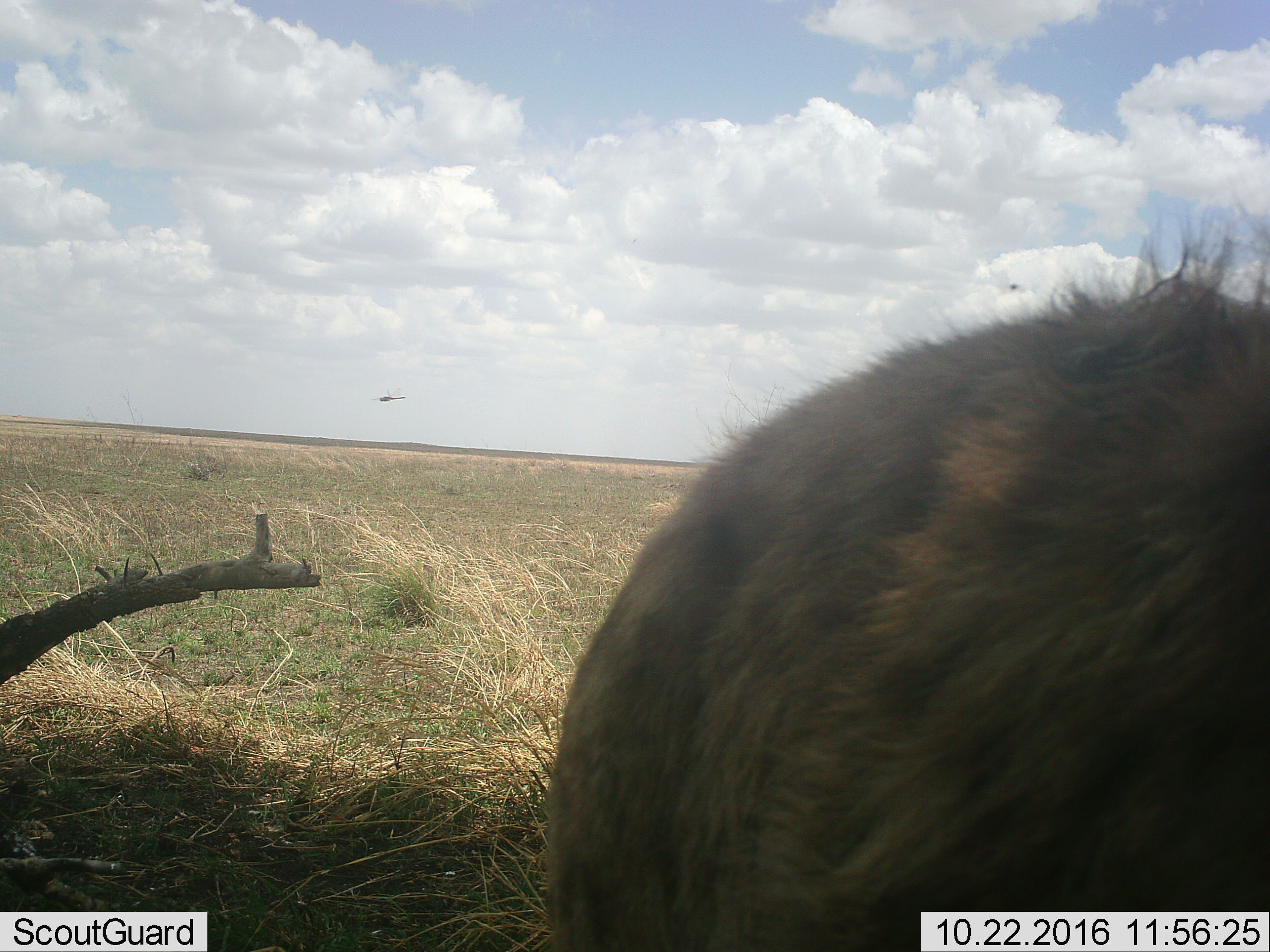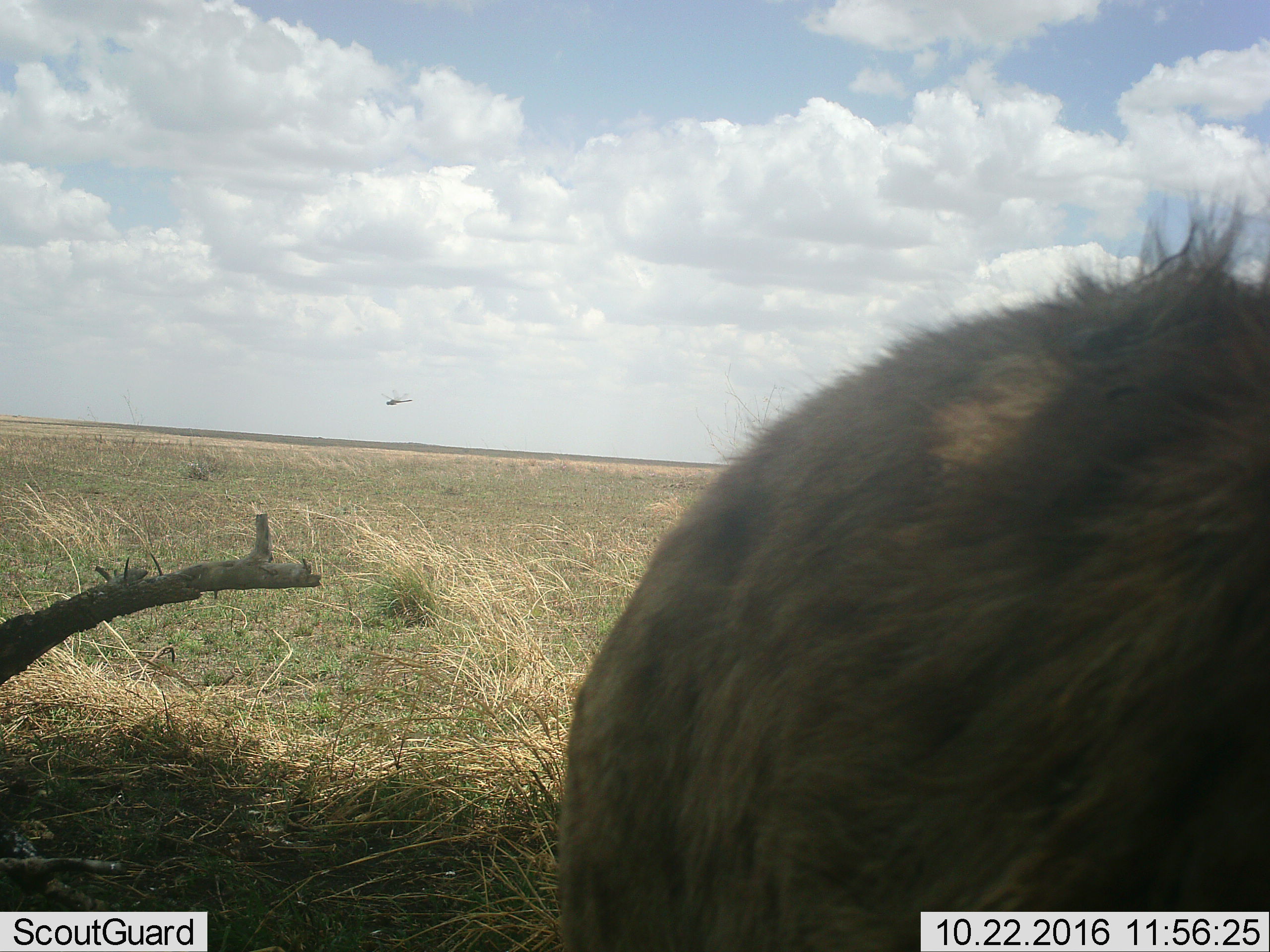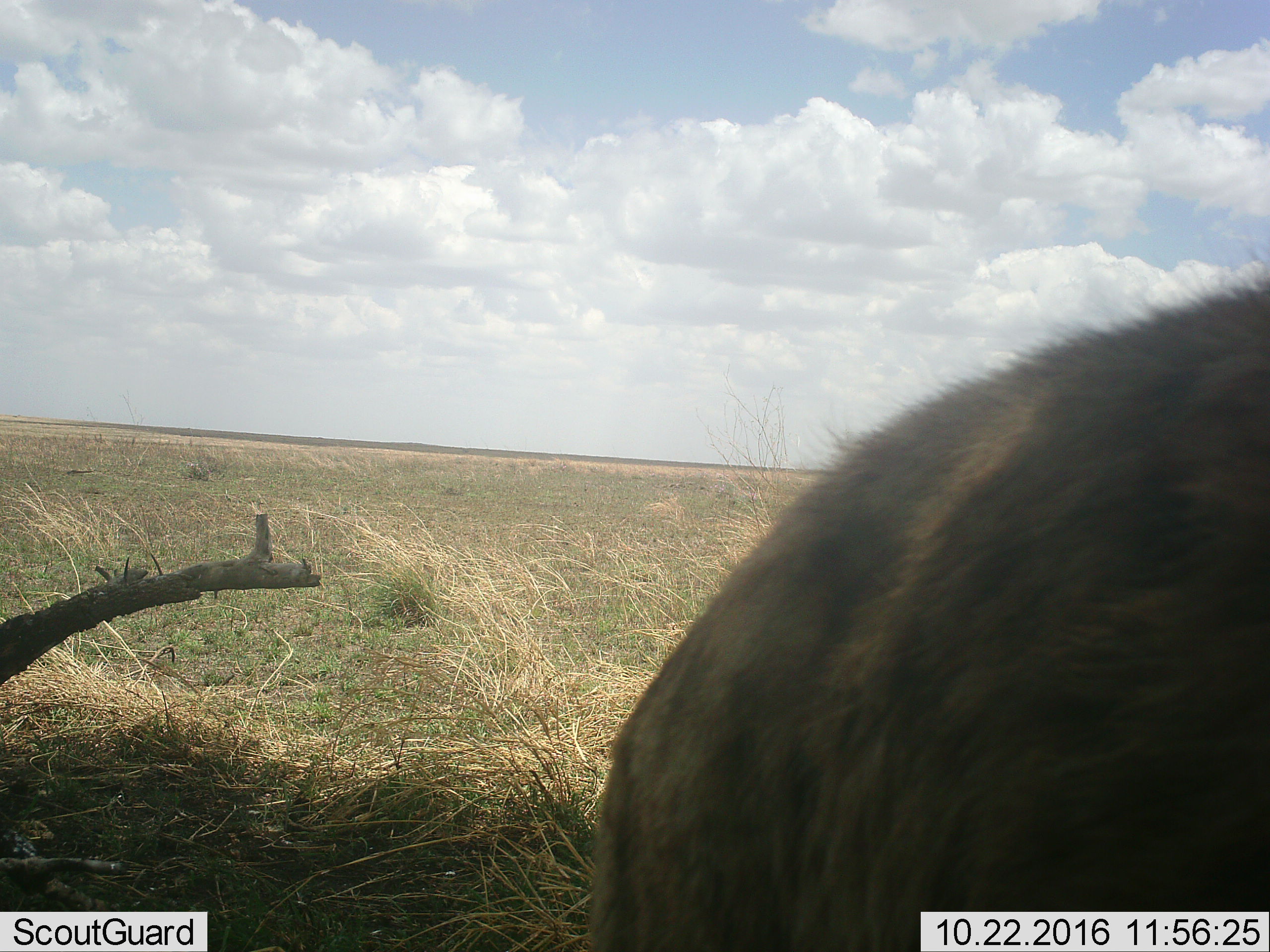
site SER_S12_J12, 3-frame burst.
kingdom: Animalia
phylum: Chordata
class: Mammalia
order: Carnivora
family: Hyaenidae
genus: Crocuta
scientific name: Crocuta crocuta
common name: spotted hyena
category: hyenaspotted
Hyenaspotted (spotted hyena) (Crocuta crocuta), count 1. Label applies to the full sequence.